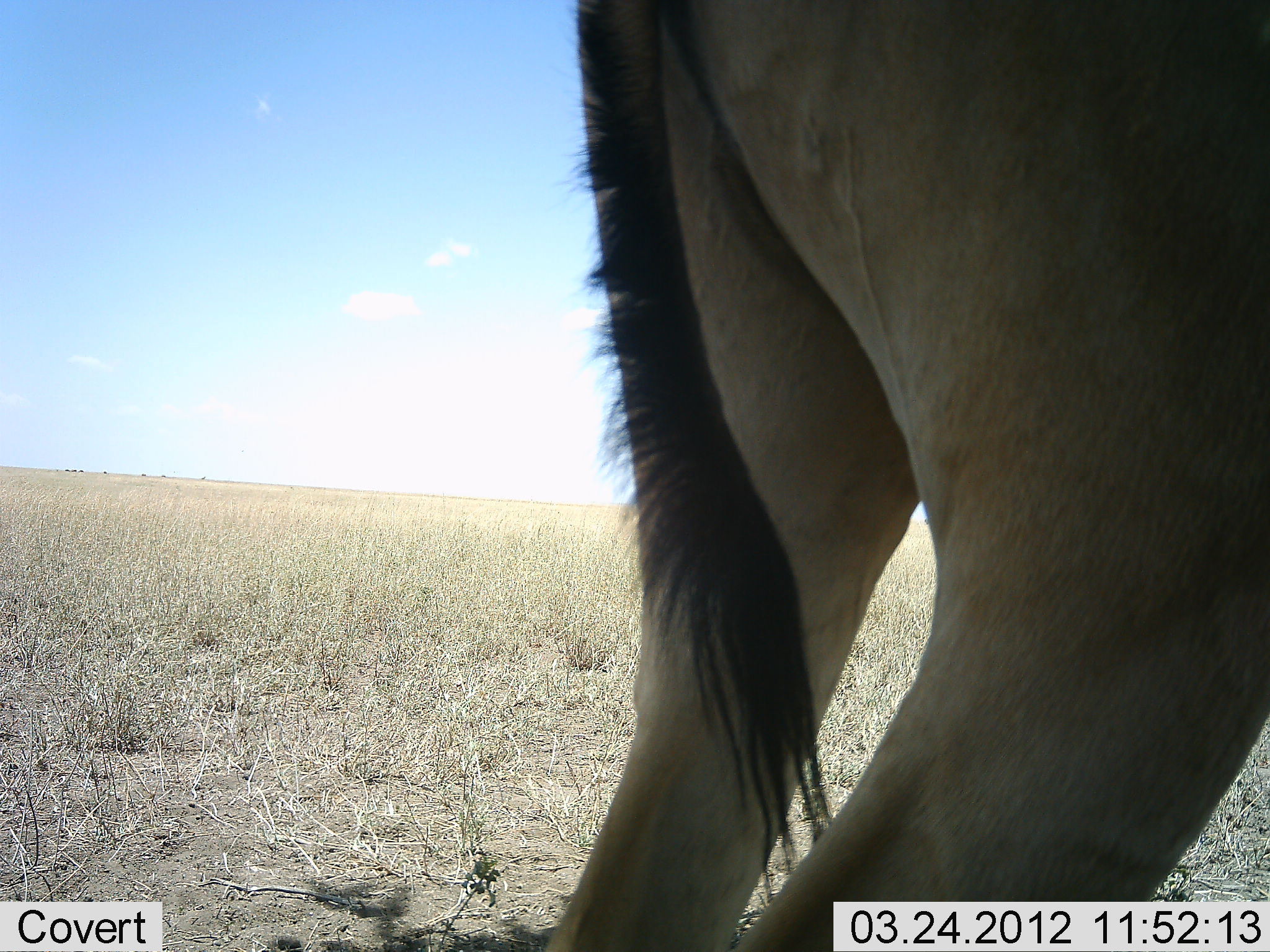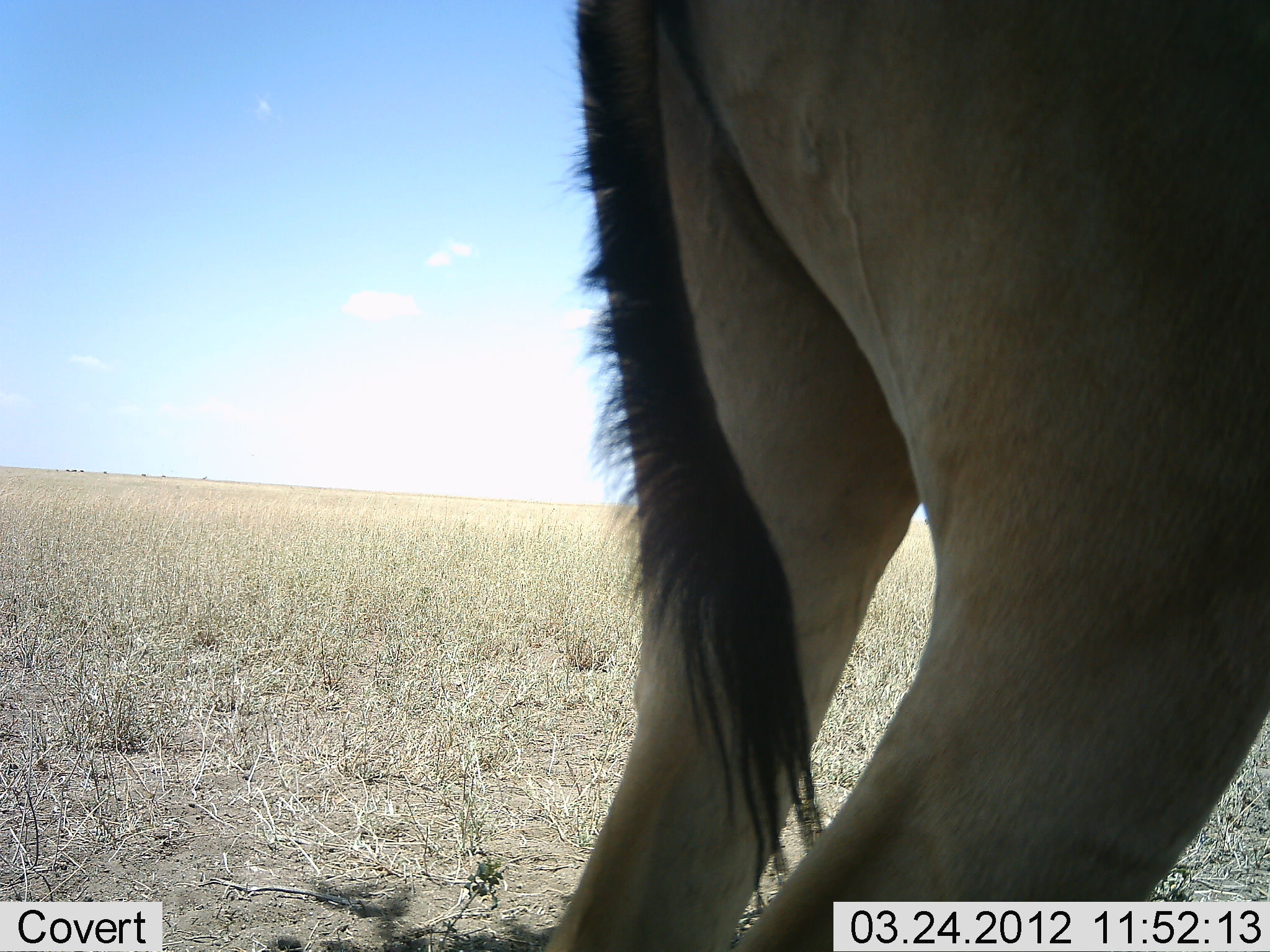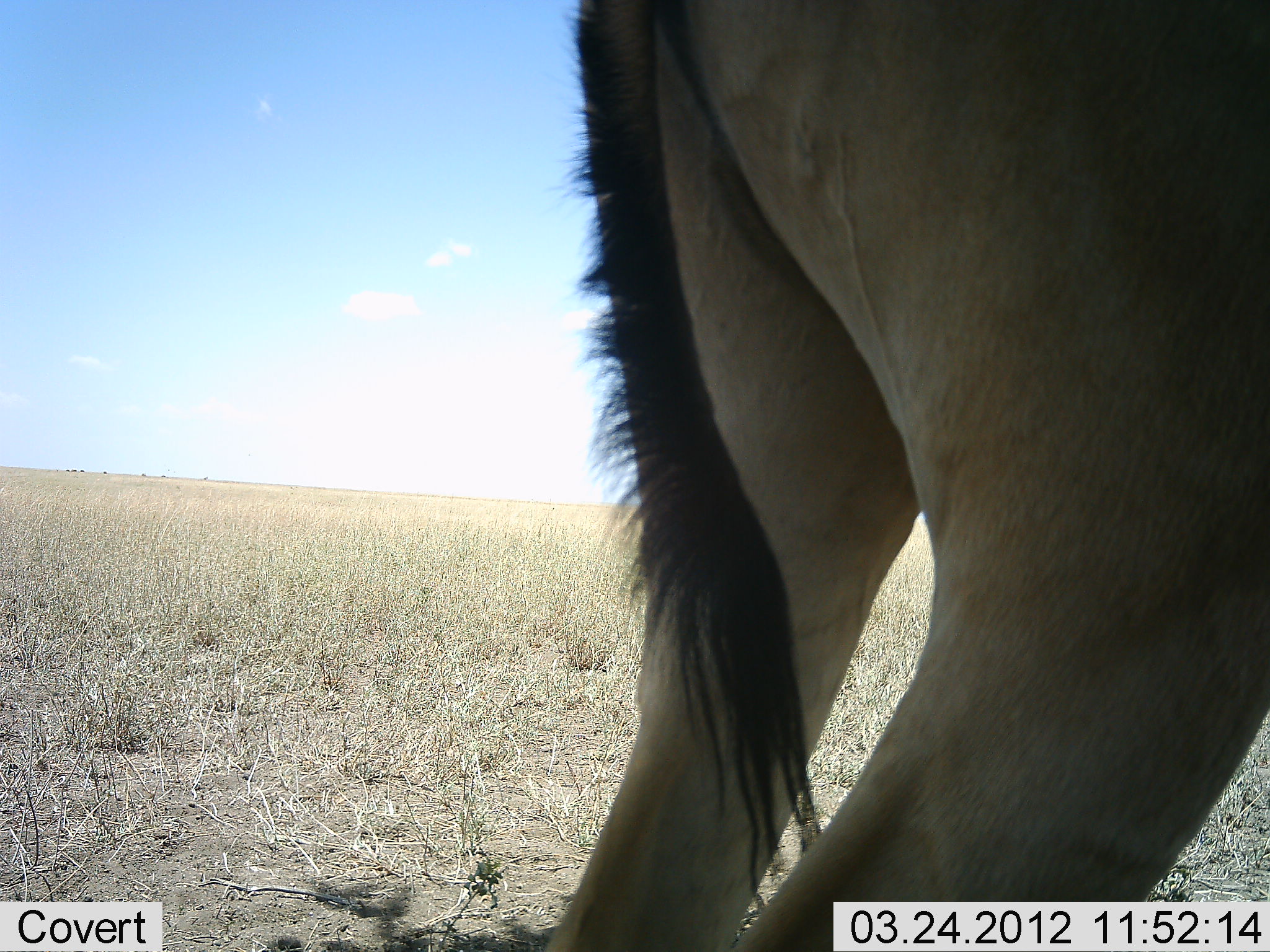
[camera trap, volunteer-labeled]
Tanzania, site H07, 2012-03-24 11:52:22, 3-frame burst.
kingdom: Animalia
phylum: Chordata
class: Mammalia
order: Artiodactyla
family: Bovidae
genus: Alcelaphus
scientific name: Alcelaphus buselaphus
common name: hartebeest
Hartebeest (Alcelaphus buselaphus), count 1. Behavior (volunteer vote fractions): standing 100%, resting 5%, moving 0%, interacting 0%. Young present (vote fraction): 0%. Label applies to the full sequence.